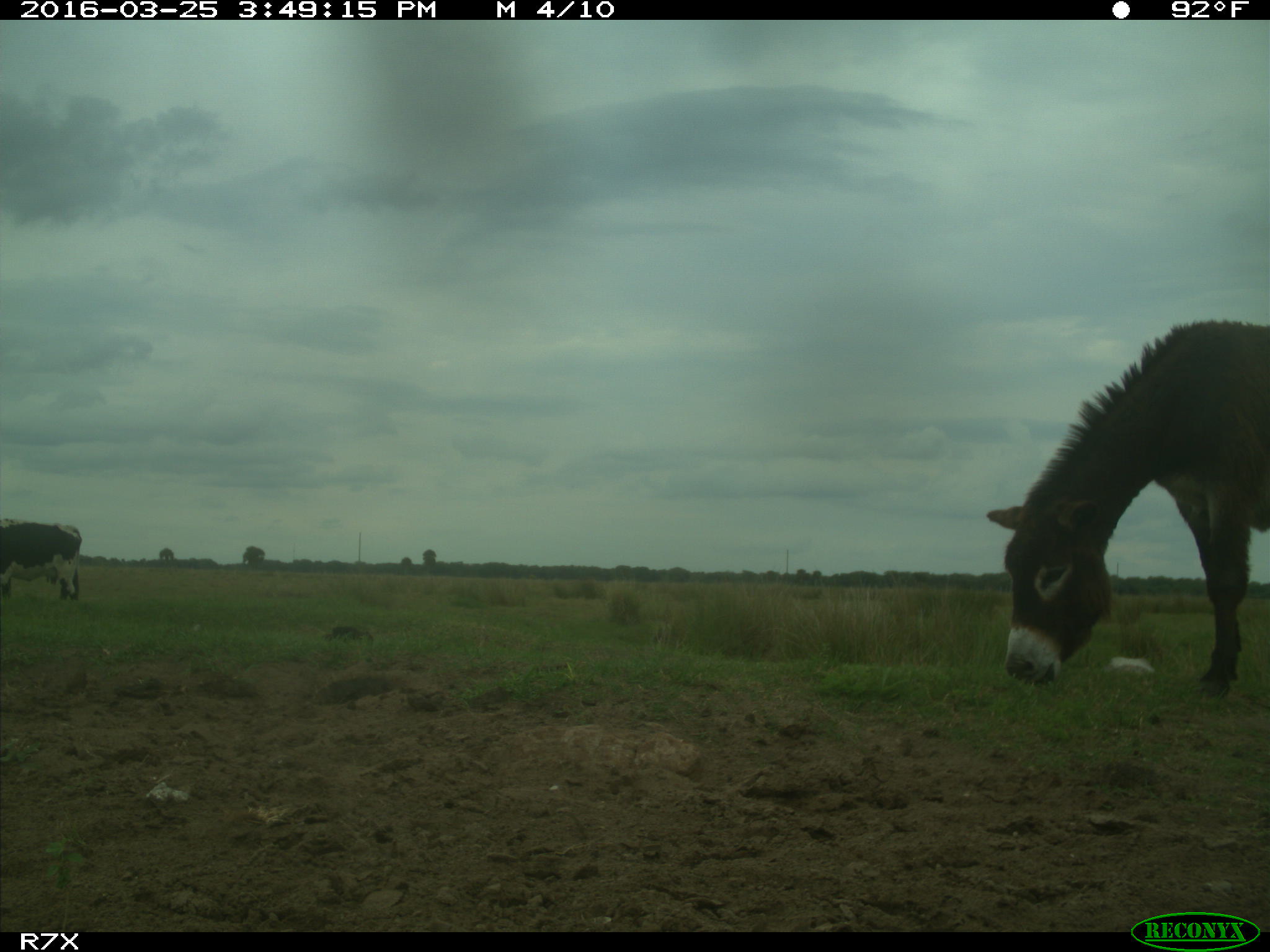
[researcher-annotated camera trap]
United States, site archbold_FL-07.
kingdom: Animalia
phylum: Chordata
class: Mammalia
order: Artiodactyla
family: Bovidae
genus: Bos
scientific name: Bos taurus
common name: domestic cow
Bos taurus (domestic cow).